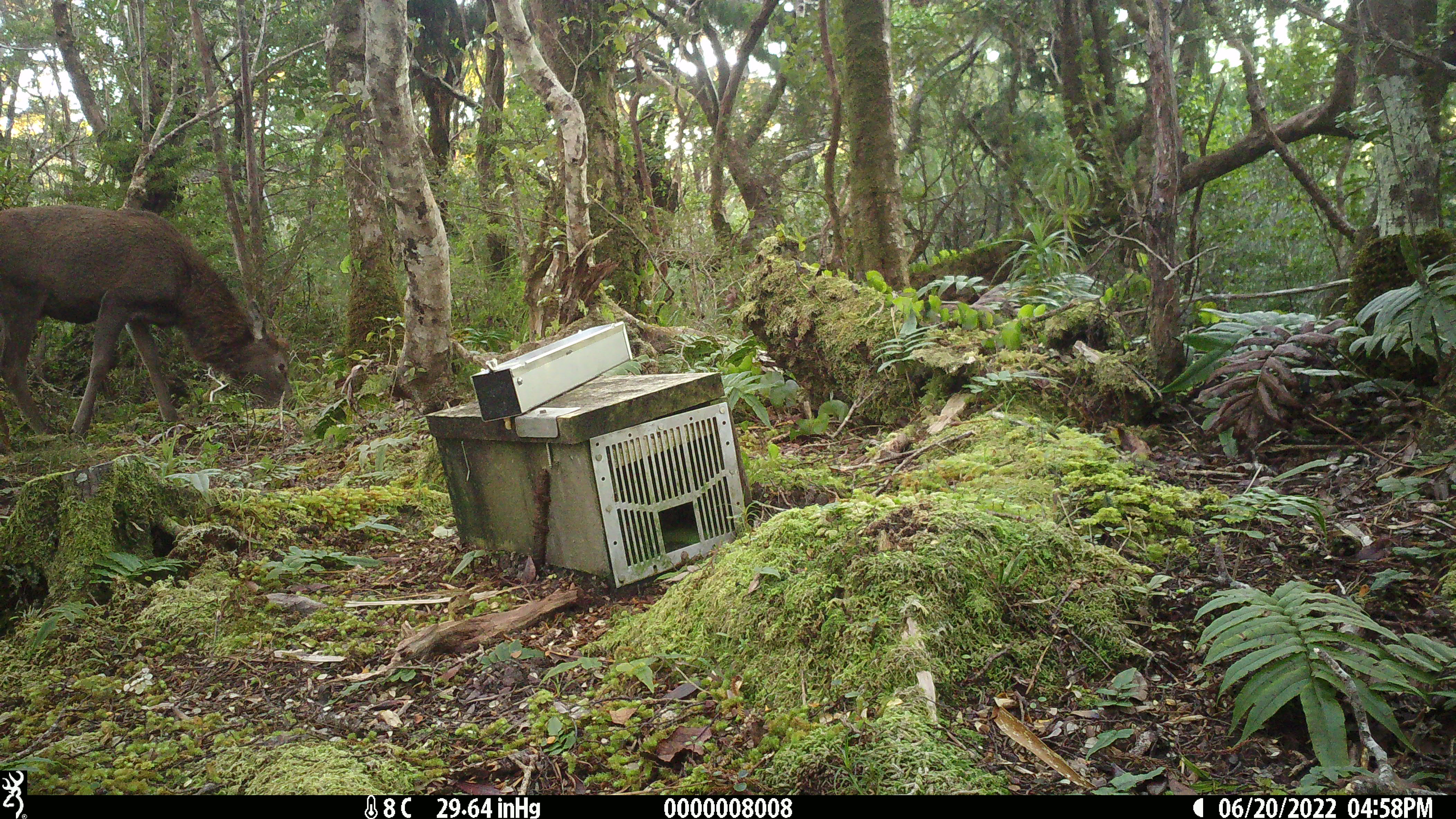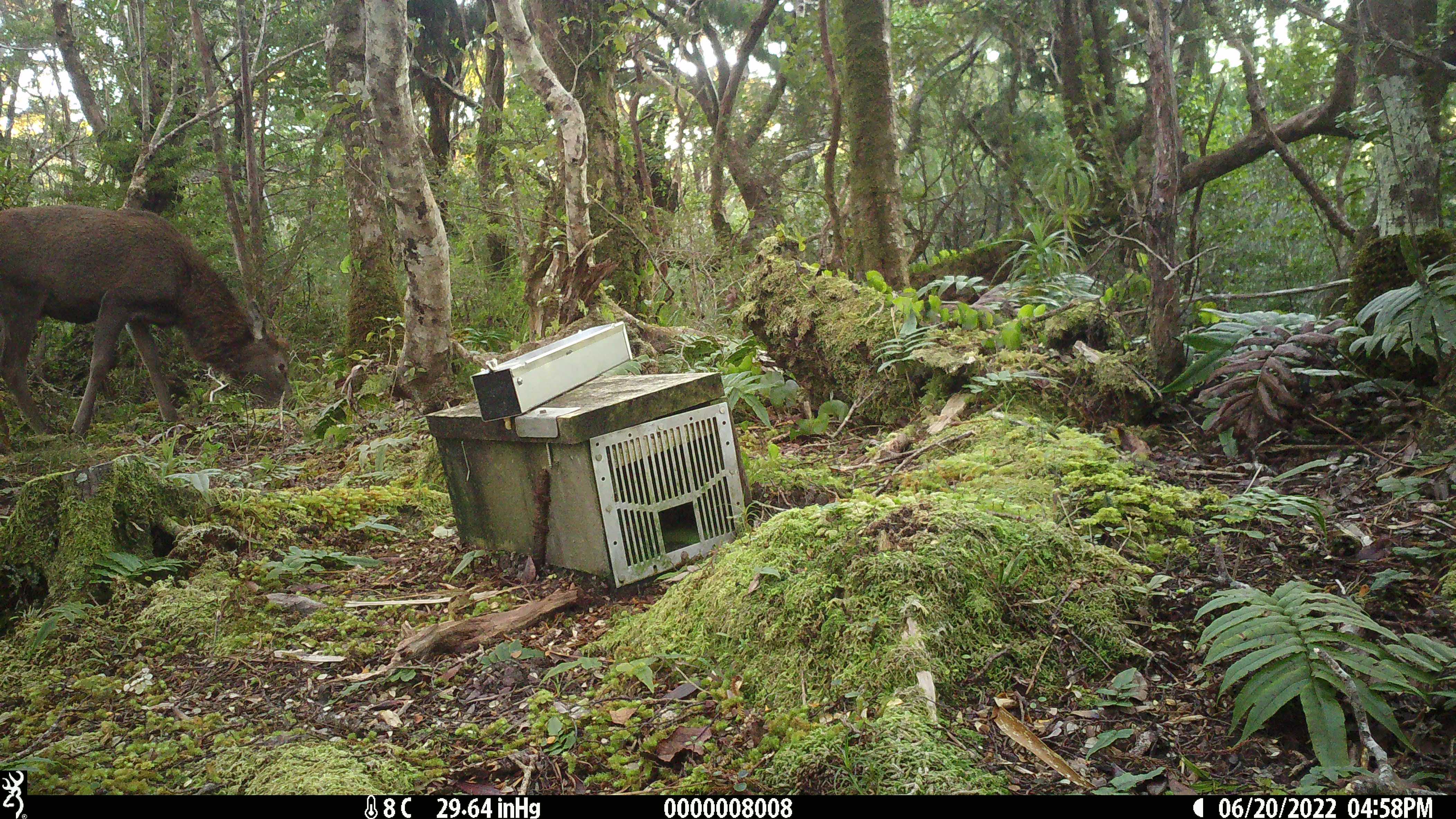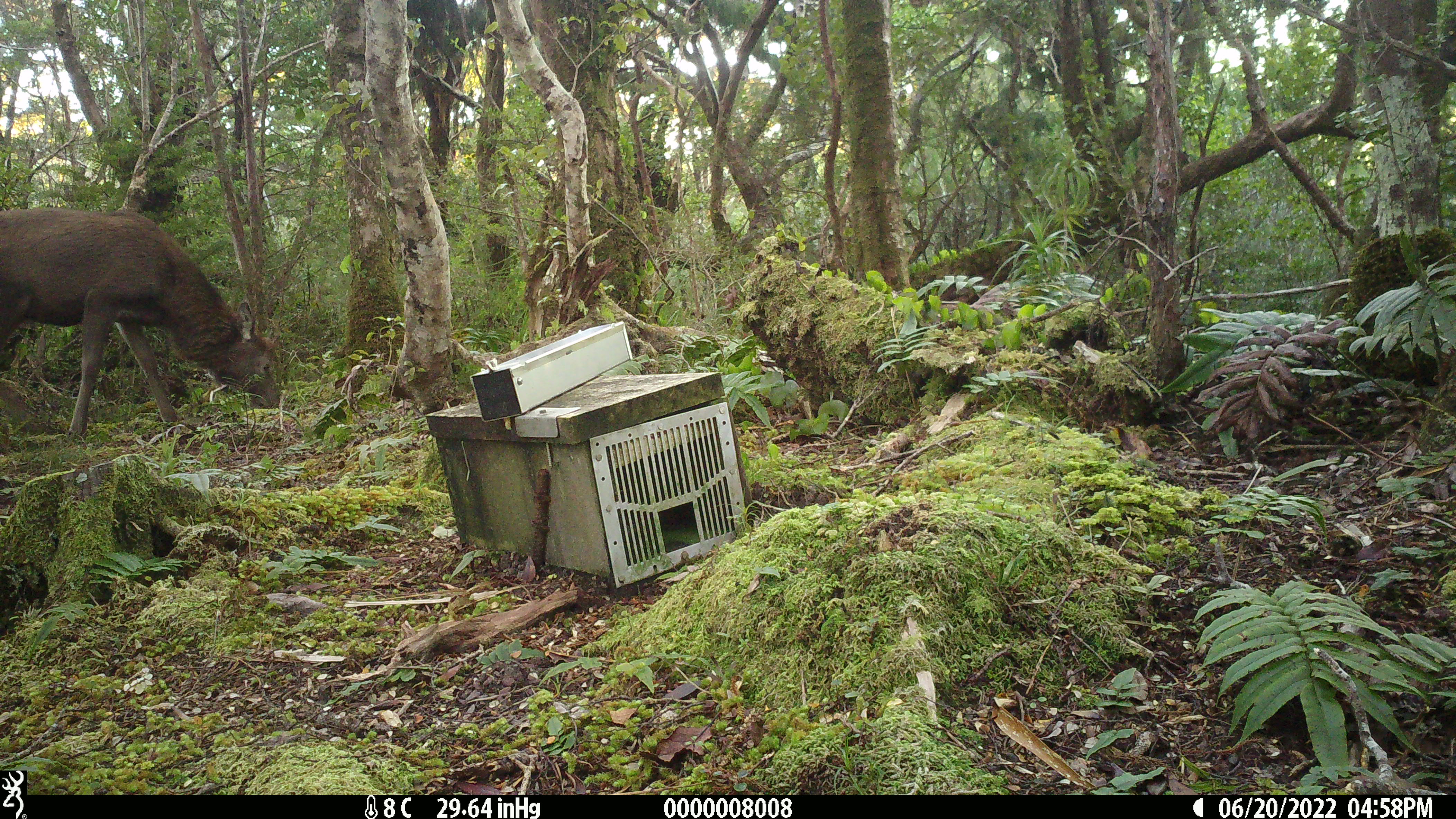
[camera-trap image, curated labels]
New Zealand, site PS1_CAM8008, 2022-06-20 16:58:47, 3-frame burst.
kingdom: Animalia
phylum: Chordata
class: Mammalia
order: Artiodactyla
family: Cervidae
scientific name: Cervidae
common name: deer